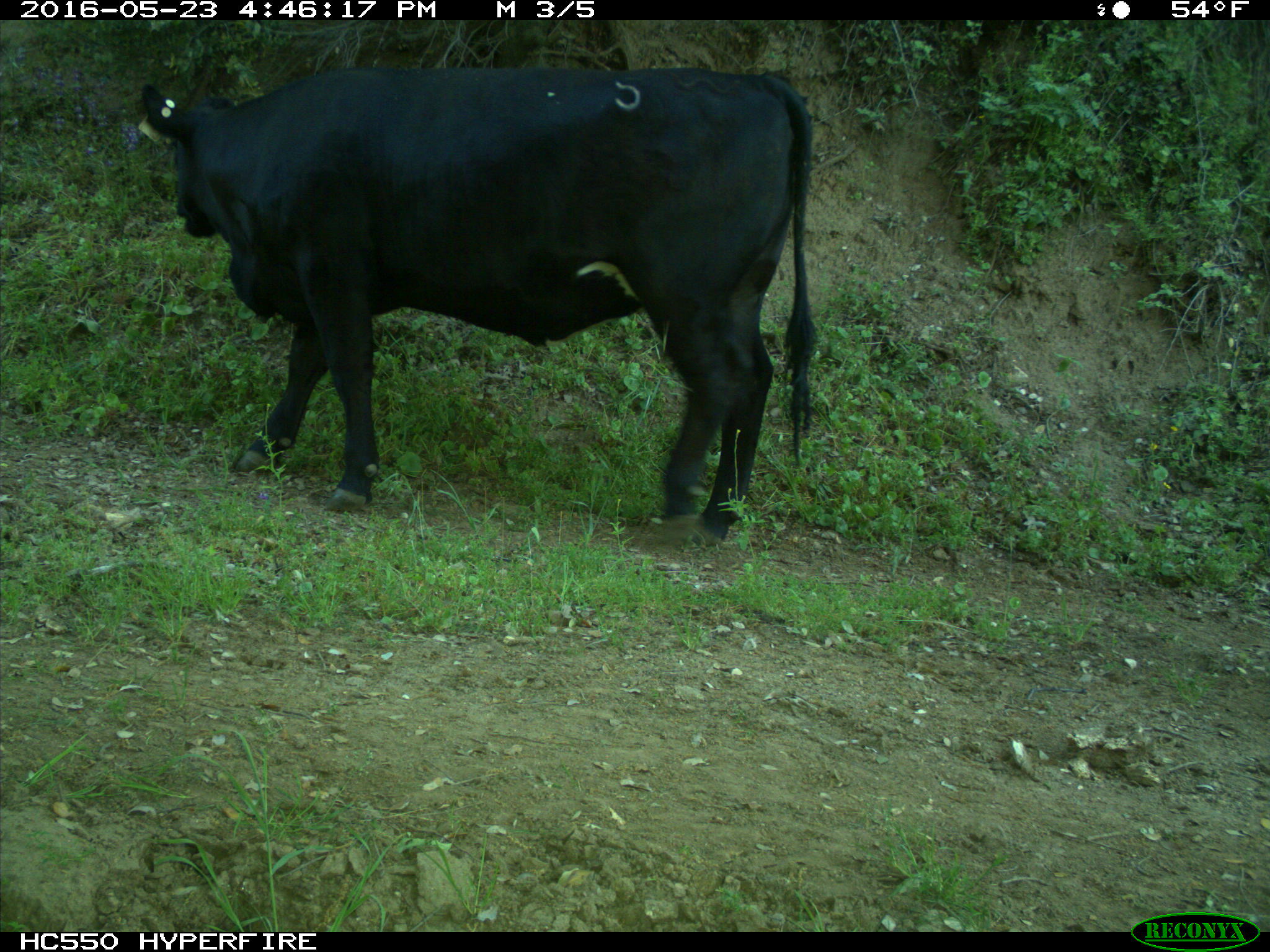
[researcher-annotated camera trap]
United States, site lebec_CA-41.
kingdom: Animalia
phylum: Chordata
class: Mammalia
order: Artiodactyla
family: Bovidae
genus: Bos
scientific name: Bos taurus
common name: domestic cow